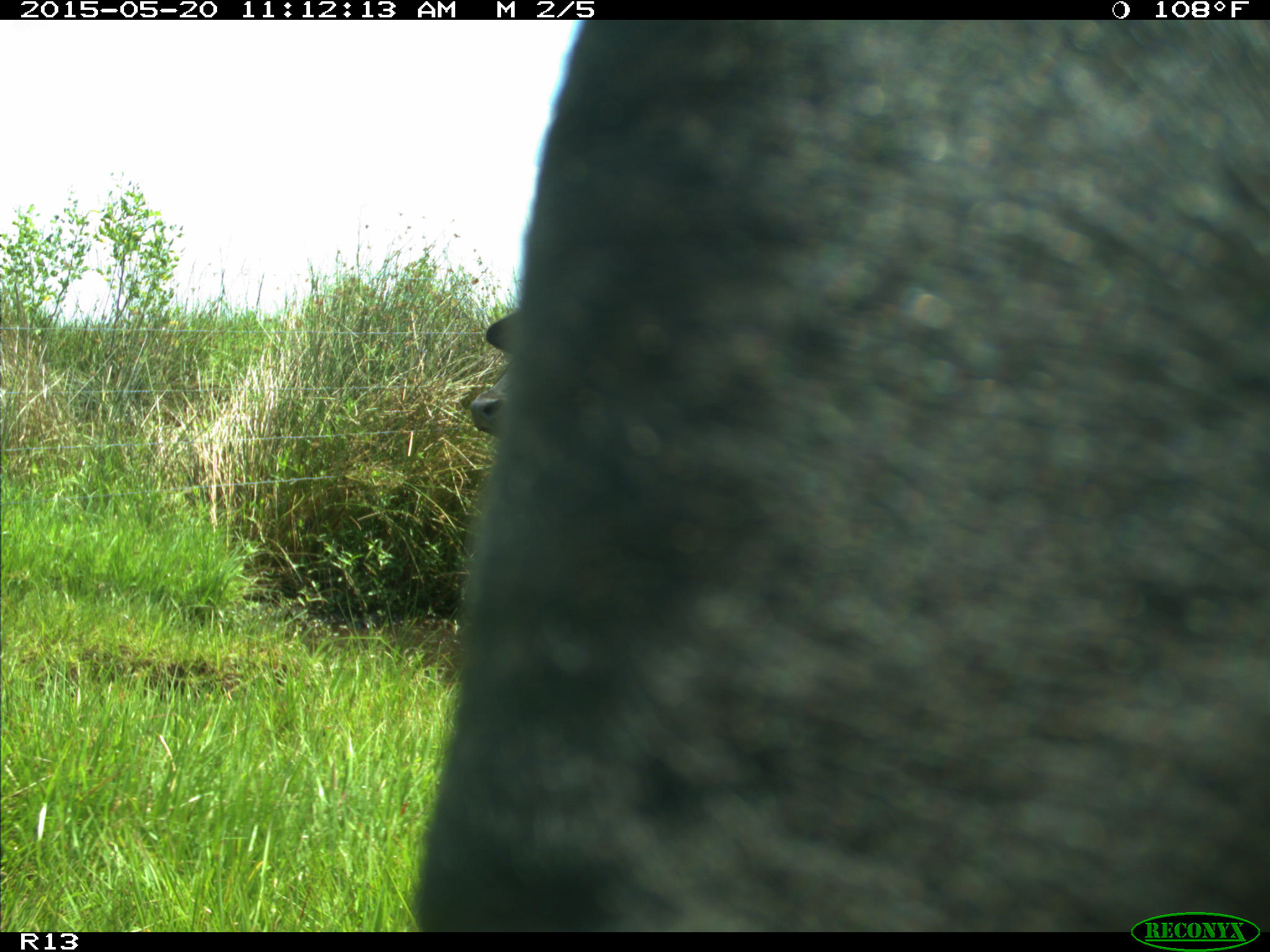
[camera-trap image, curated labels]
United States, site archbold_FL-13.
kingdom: Animalia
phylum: Chordata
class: Mammalia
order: Artiodactyla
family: Bovidae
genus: Bos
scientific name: Bos taurus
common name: domestic cow